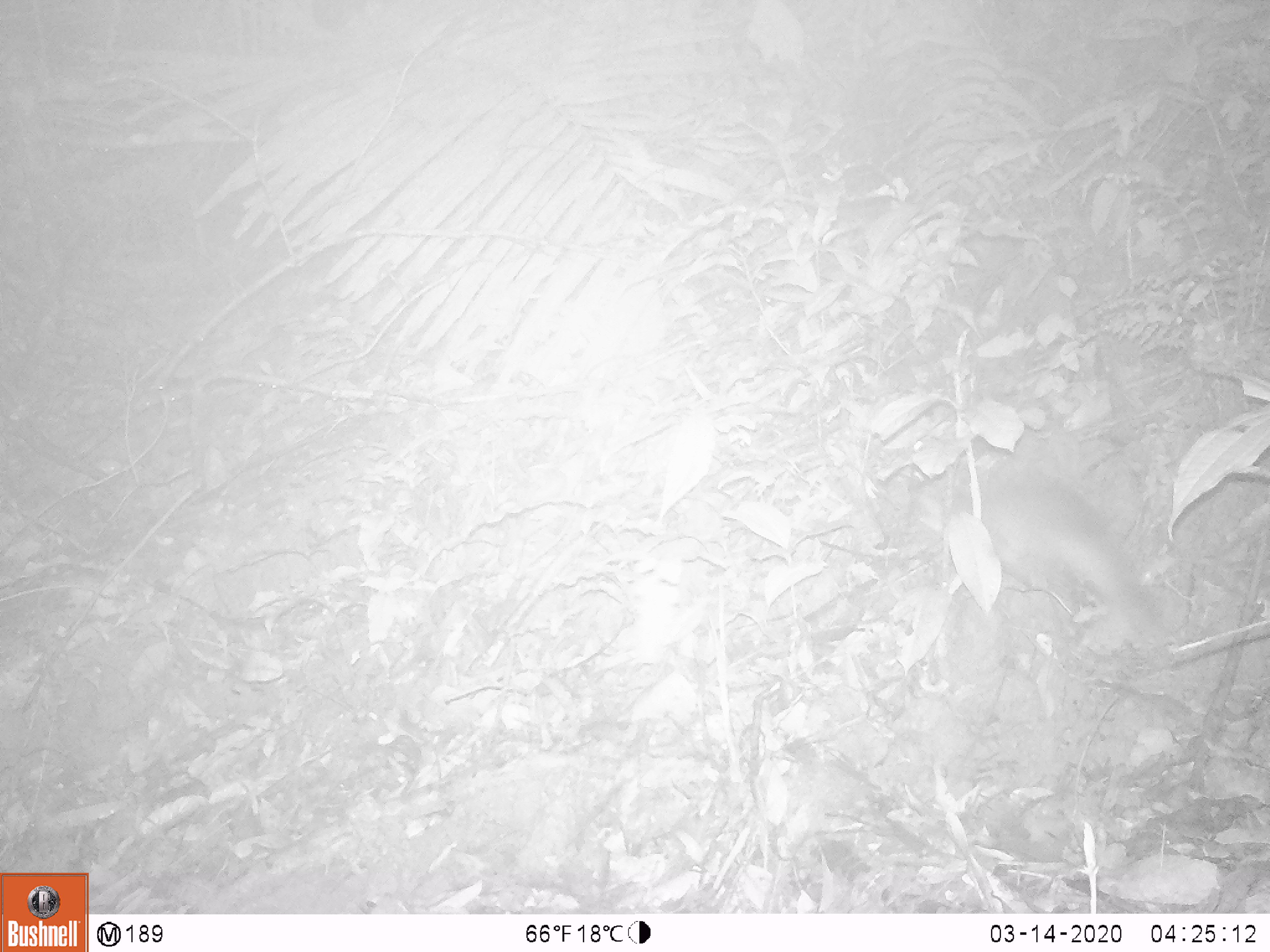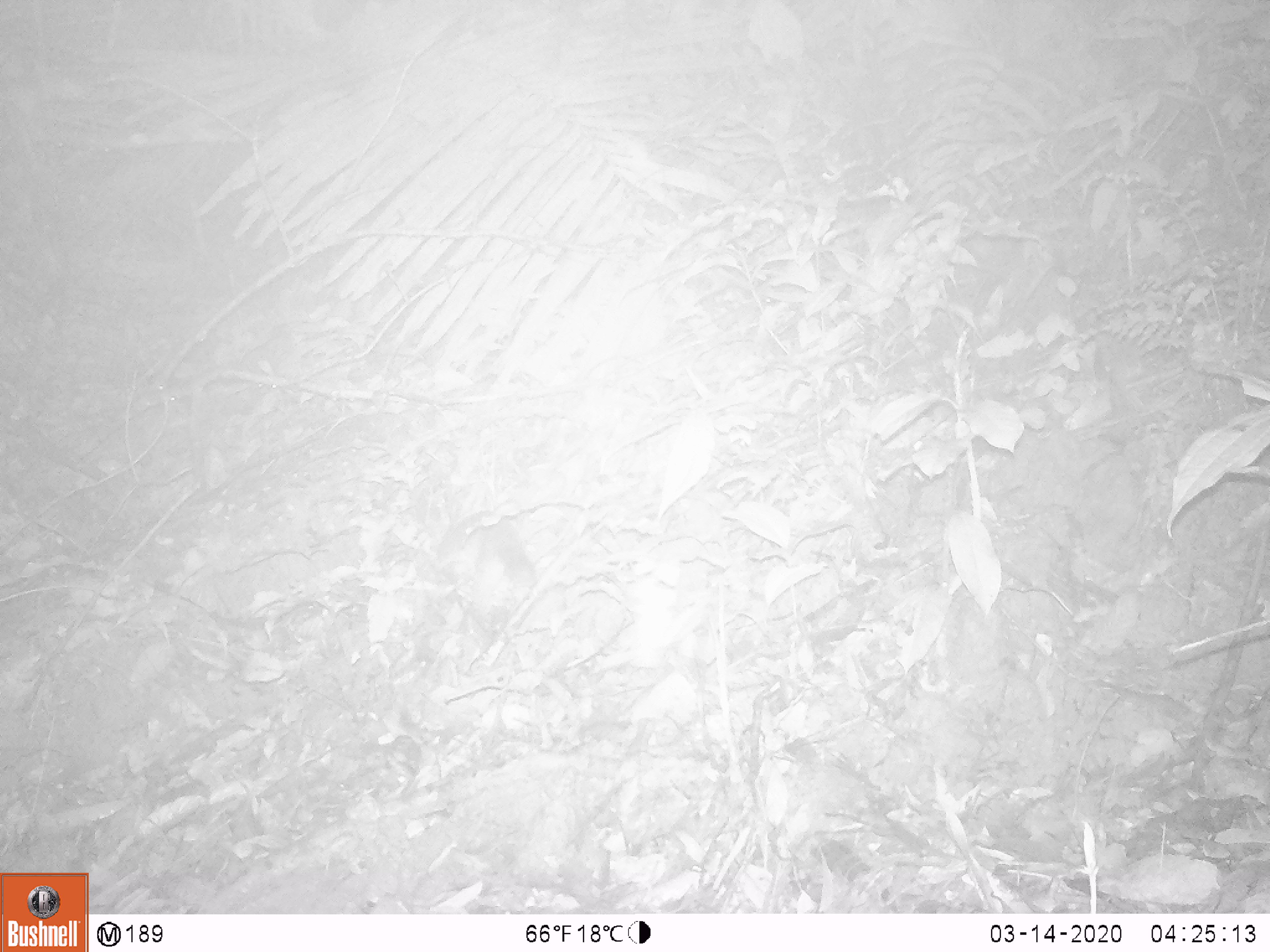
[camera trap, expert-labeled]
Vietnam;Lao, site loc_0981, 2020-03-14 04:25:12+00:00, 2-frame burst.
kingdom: Animalia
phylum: Chordata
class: Mammalia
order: Carnivora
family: Mustelidae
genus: Melogale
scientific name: Melogale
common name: ferret badger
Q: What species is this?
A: Ferret badger (Melogale).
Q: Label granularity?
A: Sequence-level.